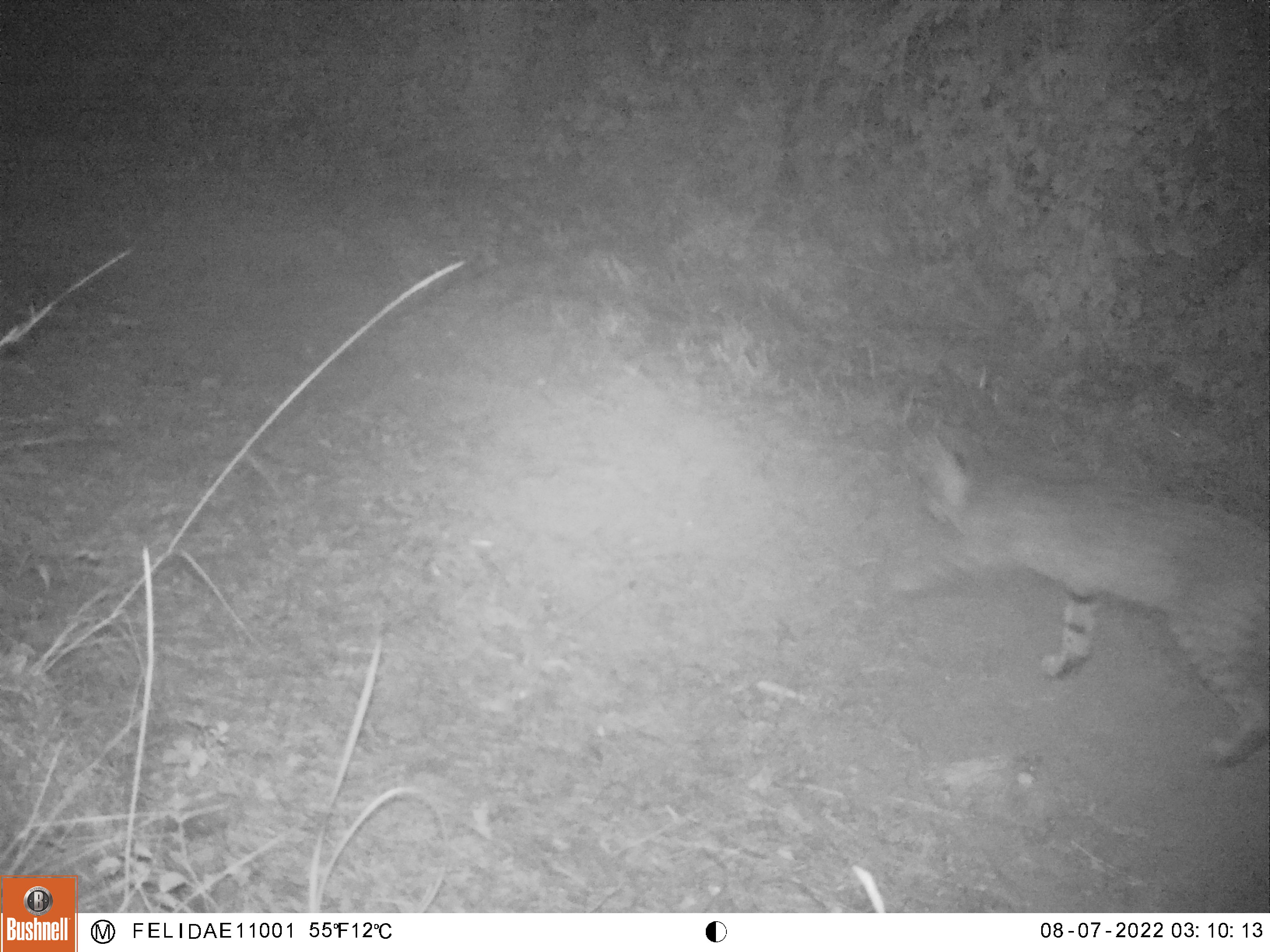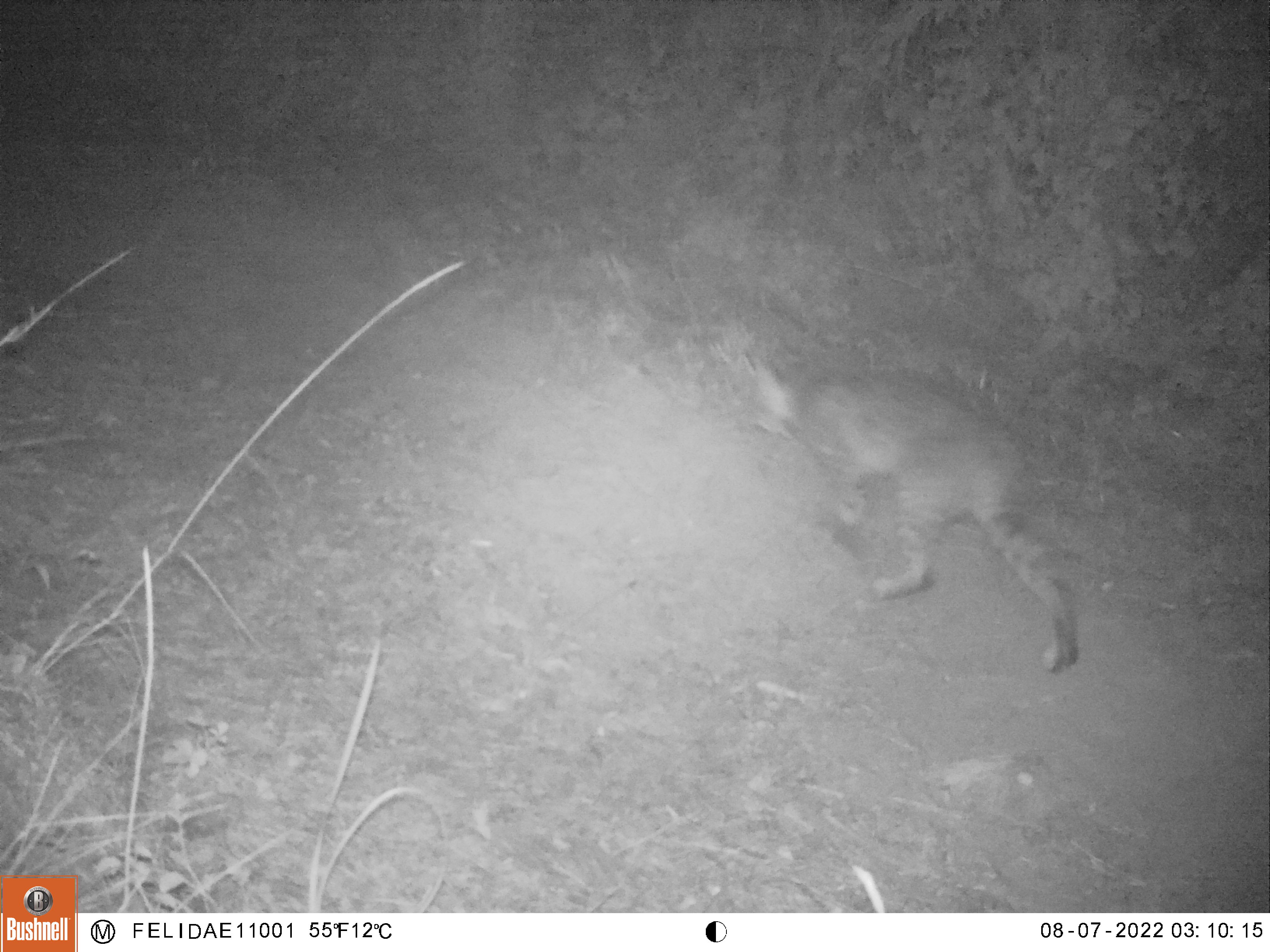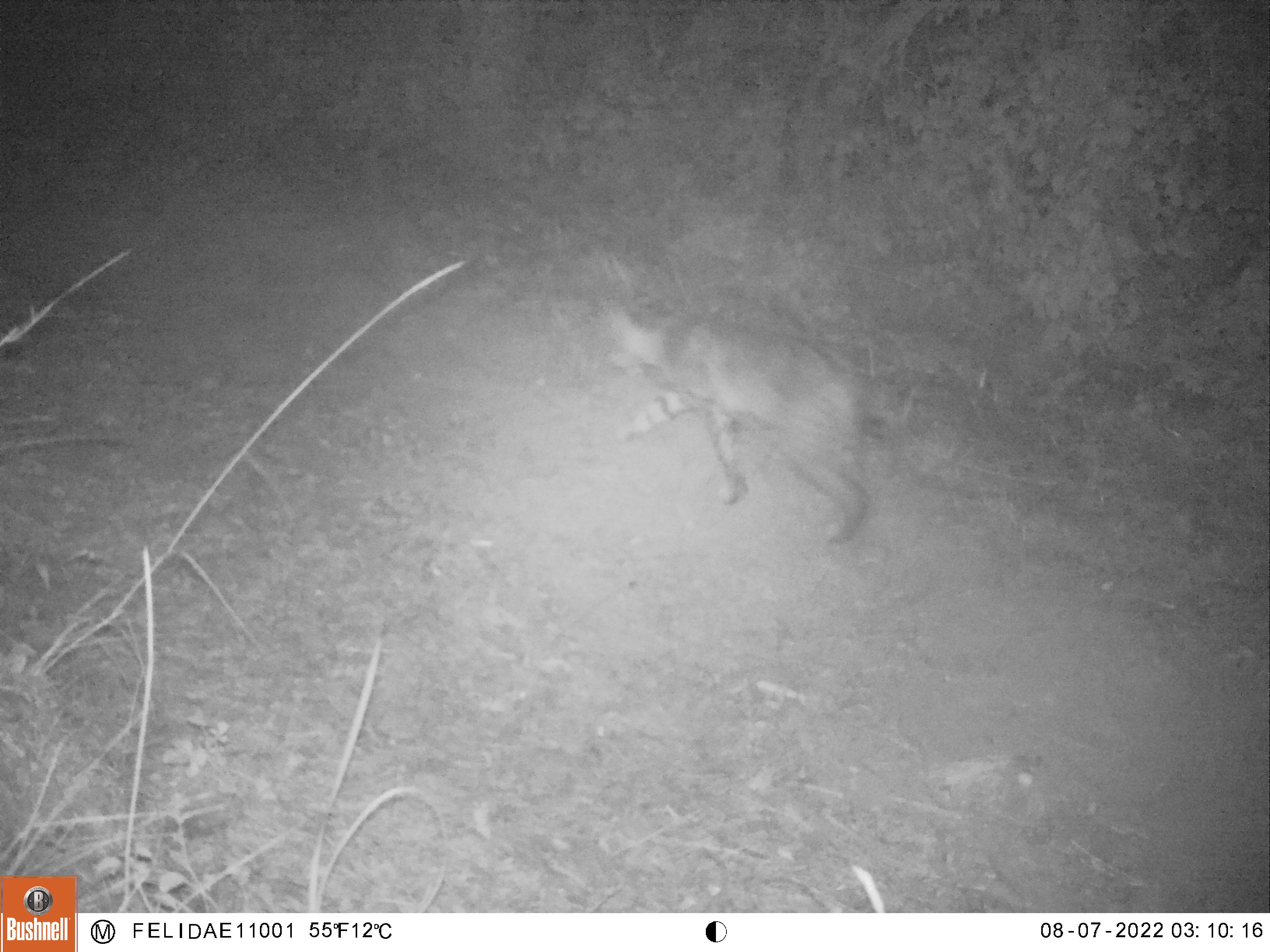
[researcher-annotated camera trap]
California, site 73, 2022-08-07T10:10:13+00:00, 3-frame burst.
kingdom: Animalia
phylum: Chordata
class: Mammalia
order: Carnivora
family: Felidae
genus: Lynx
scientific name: Lynx rufus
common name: bobcat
Bobcat (Lynx rufus).